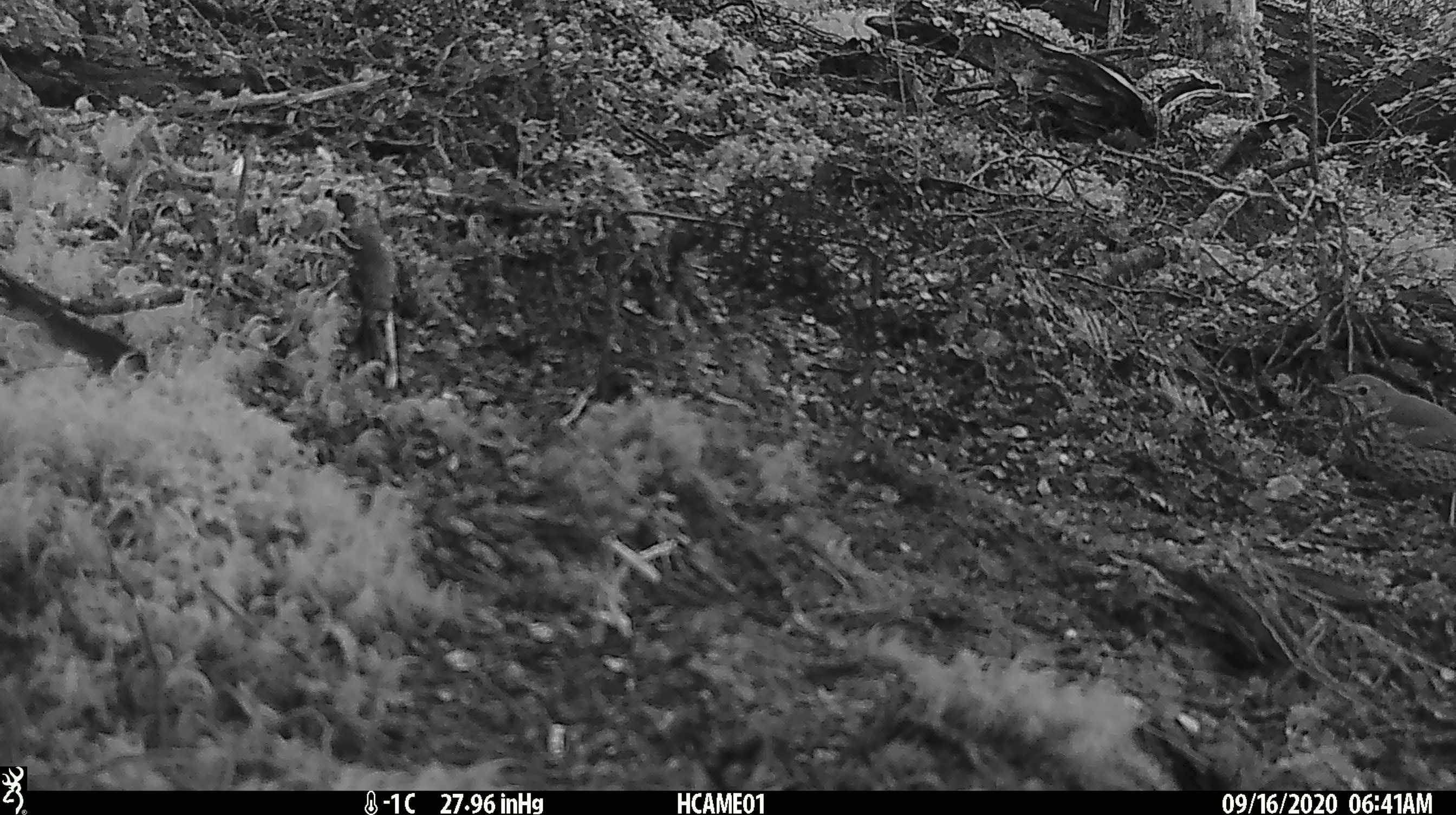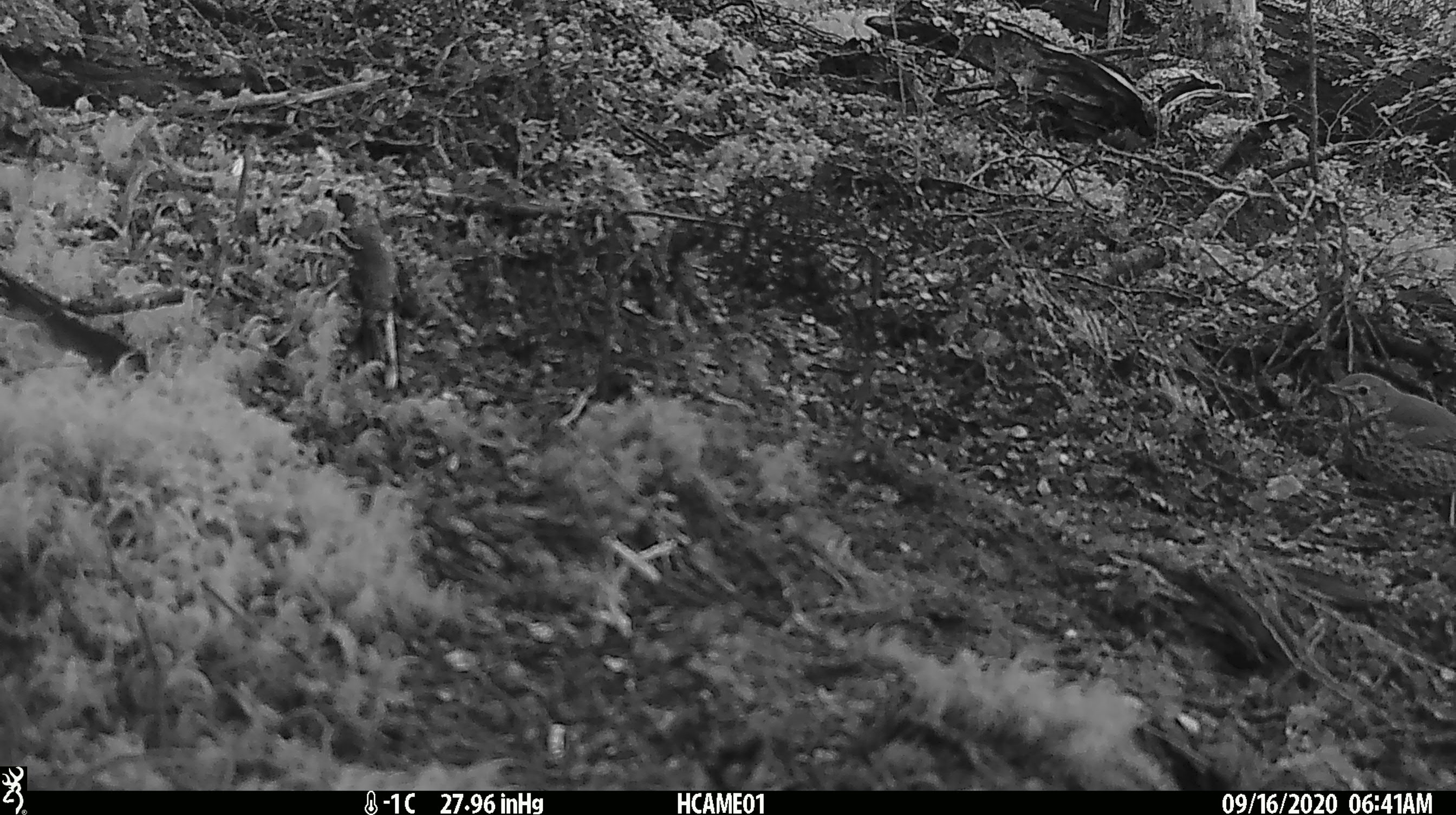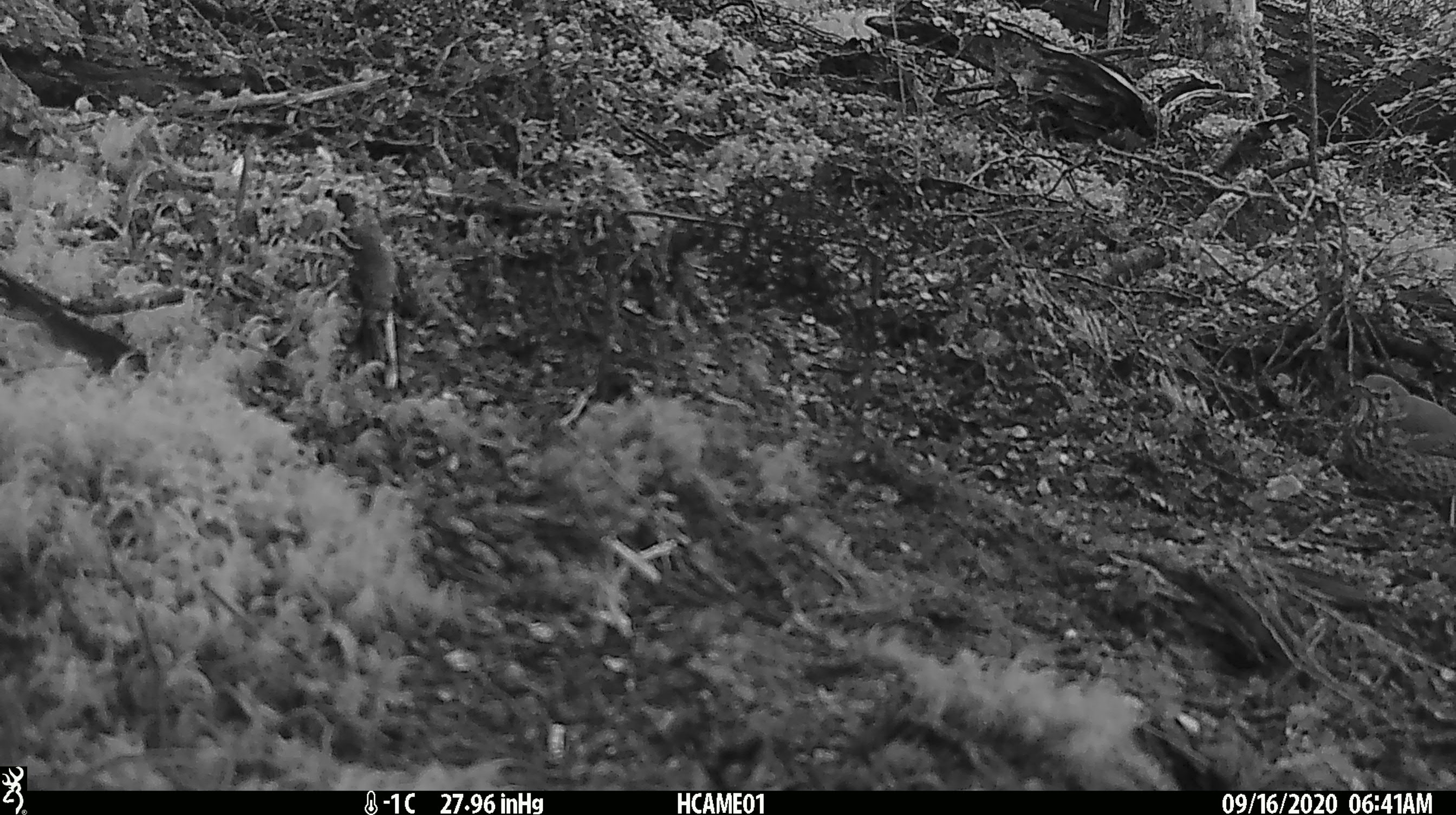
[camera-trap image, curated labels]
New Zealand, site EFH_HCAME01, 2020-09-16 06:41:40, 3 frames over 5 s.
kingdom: Animalia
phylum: Chordata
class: Aves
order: Passeriformes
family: Turdidae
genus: Turdus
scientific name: Turdus philomelos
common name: song thrush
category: thrush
Thrush (song thrush) (Turdus philomelos).